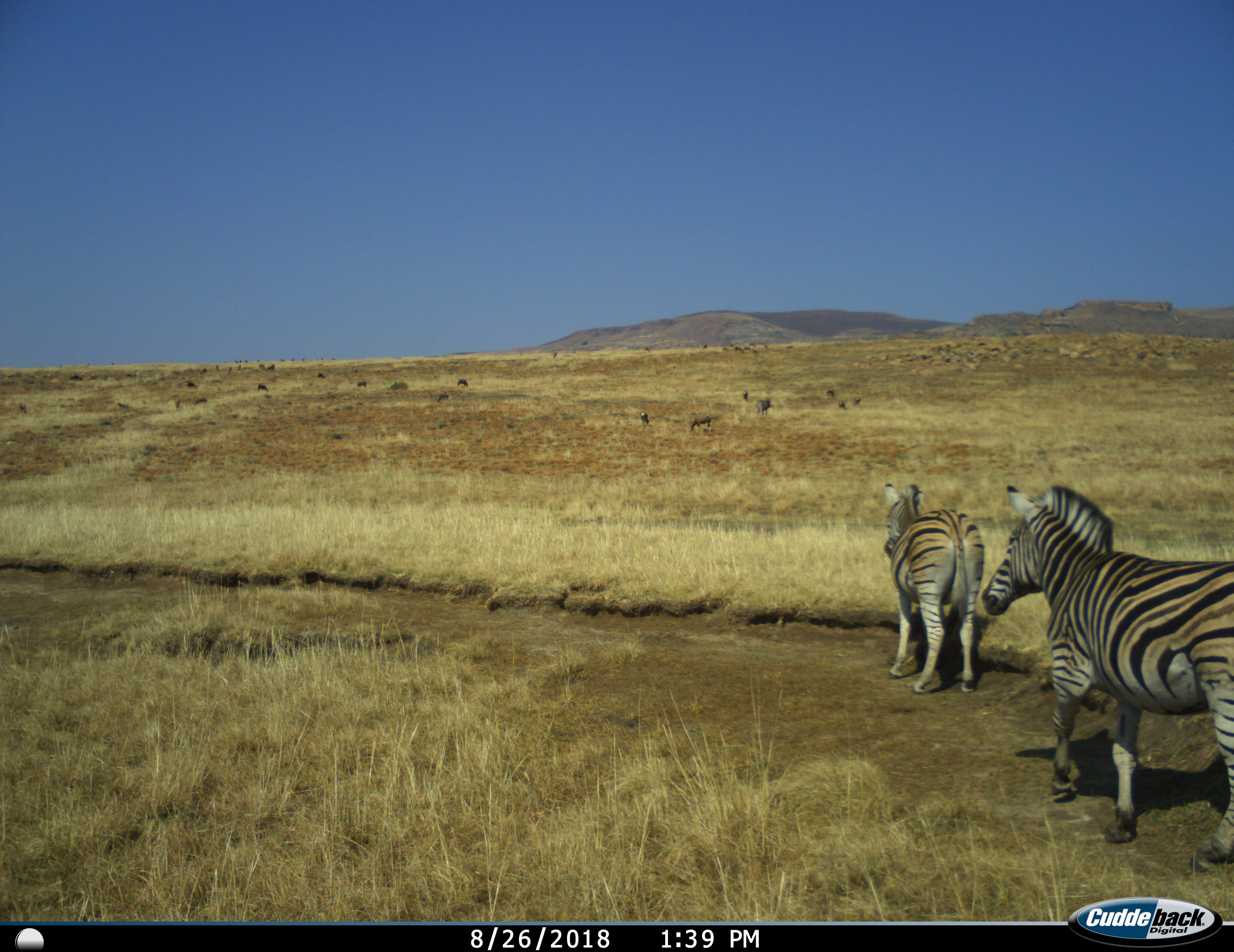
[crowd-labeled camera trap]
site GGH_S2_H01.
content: unidentified animal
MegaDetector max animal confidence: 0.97